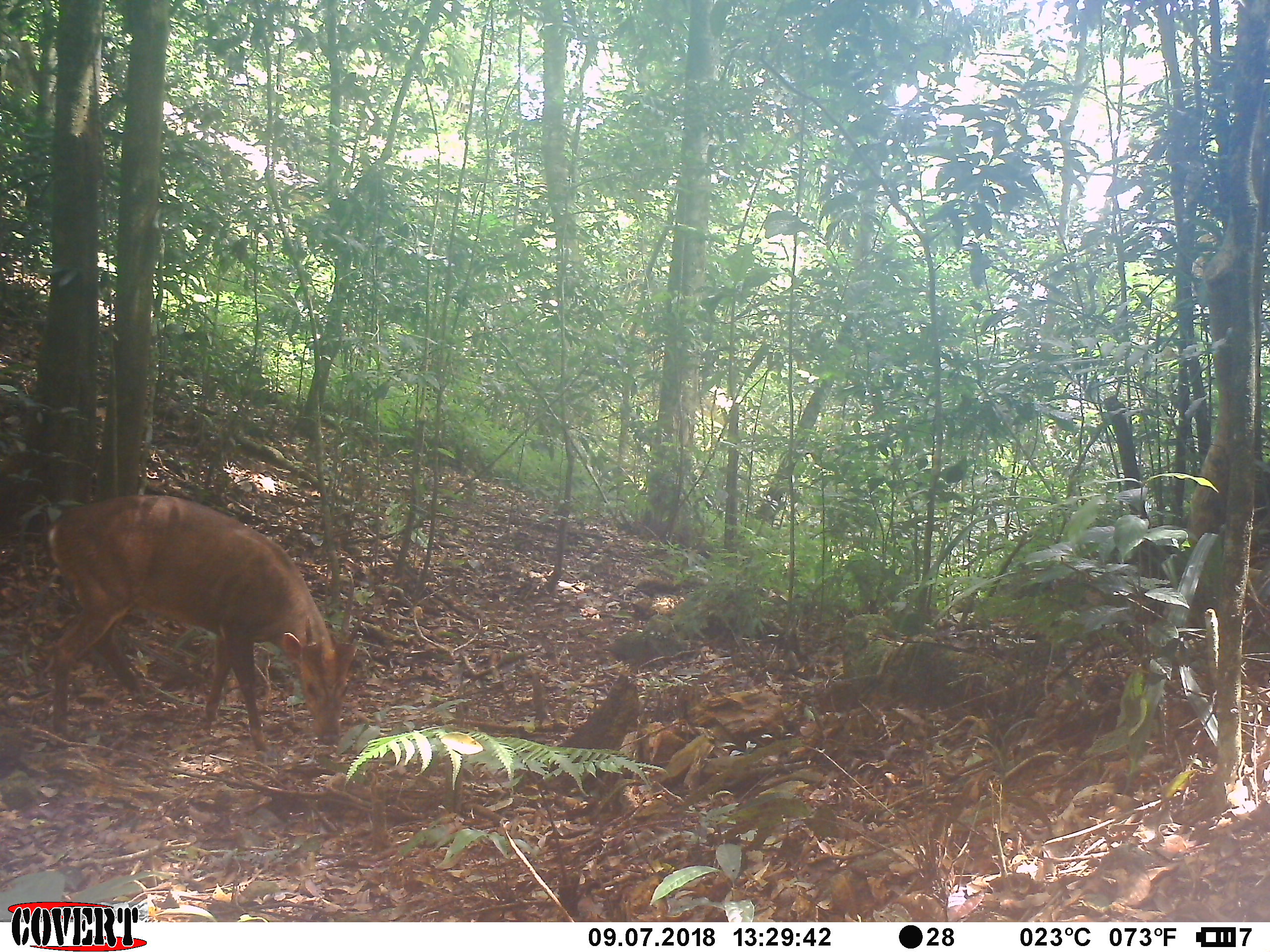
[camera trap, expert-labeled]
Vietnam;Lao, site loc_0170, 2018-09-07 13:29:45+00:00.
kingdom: Animalia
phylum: Chordata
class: Mammalia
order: Artiodactyla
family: Cervidae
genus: Muntiacus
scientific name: Muntiacus vuquangensis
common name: large-antlered muntjac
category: large antlered muntjac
Large antlered muntjac (large-antlered muntjac) (Muntiacus vuquangensis). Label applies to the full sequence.